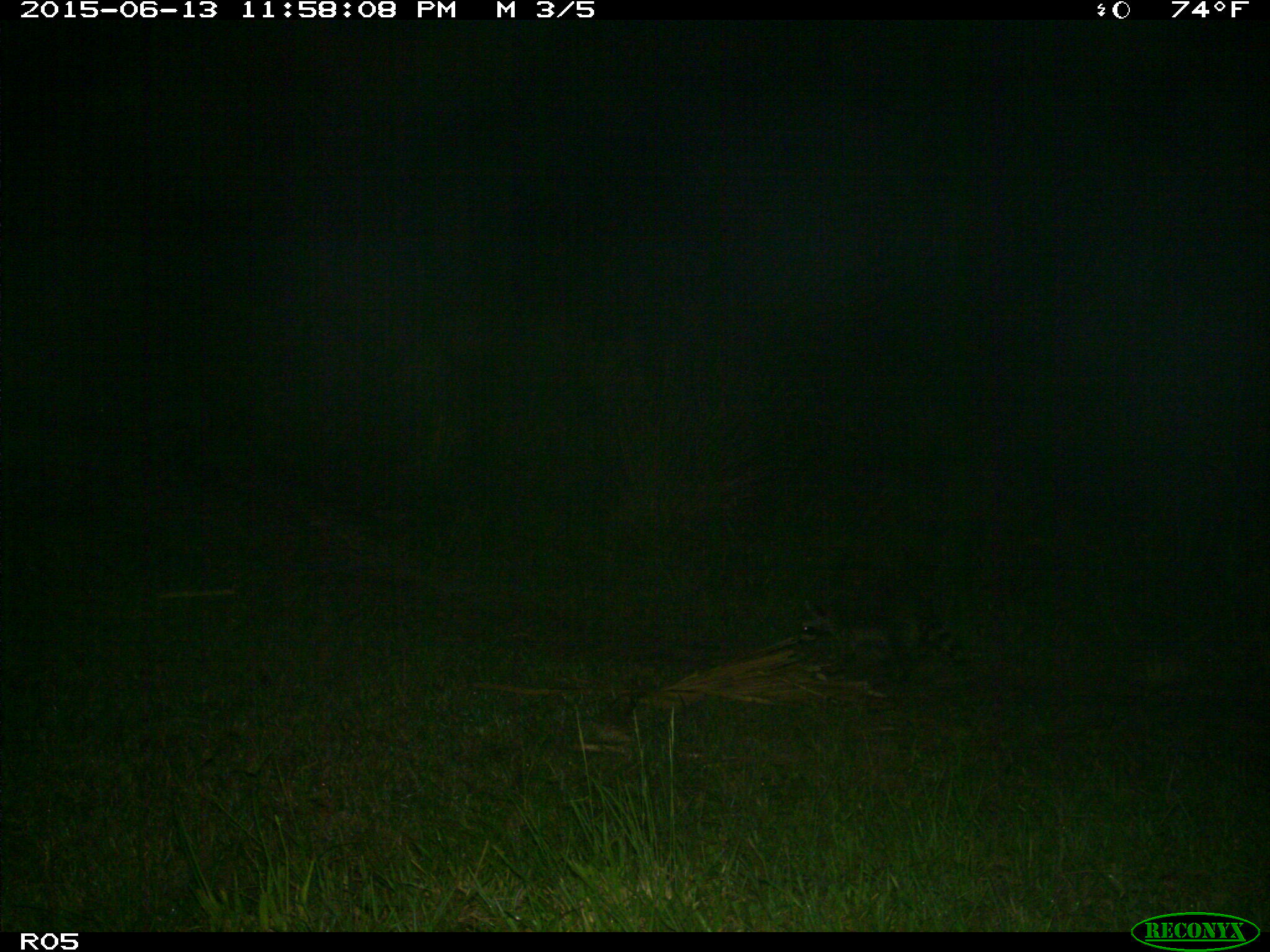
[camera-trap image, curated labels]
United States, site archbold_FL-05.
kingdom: Animalia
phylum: Chordata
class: Mammalia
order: Carnivora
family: Procyonidae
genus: Procyon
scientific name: Procyon lotor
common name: common raccoon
Procyon lotor (common raccoon).